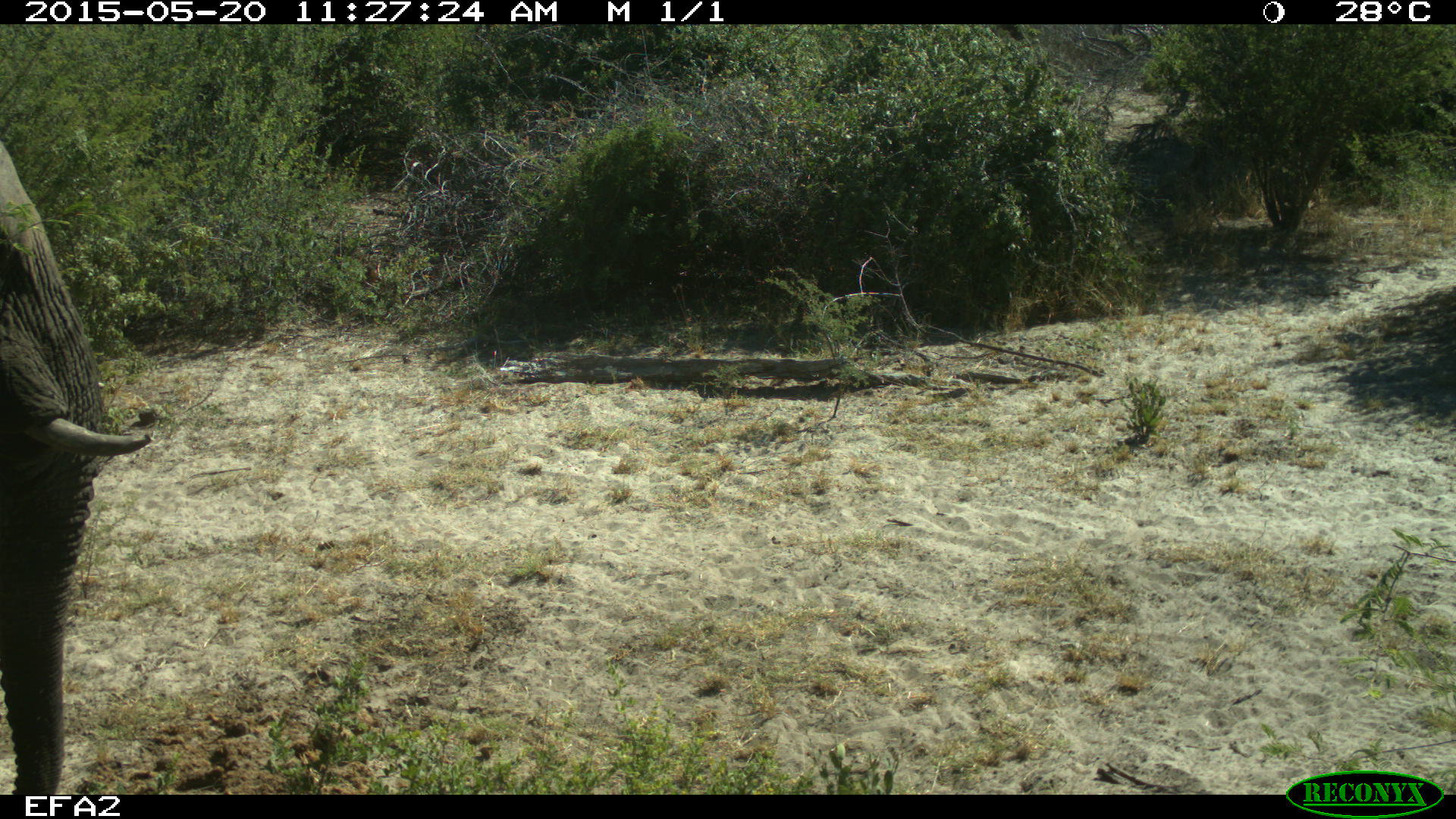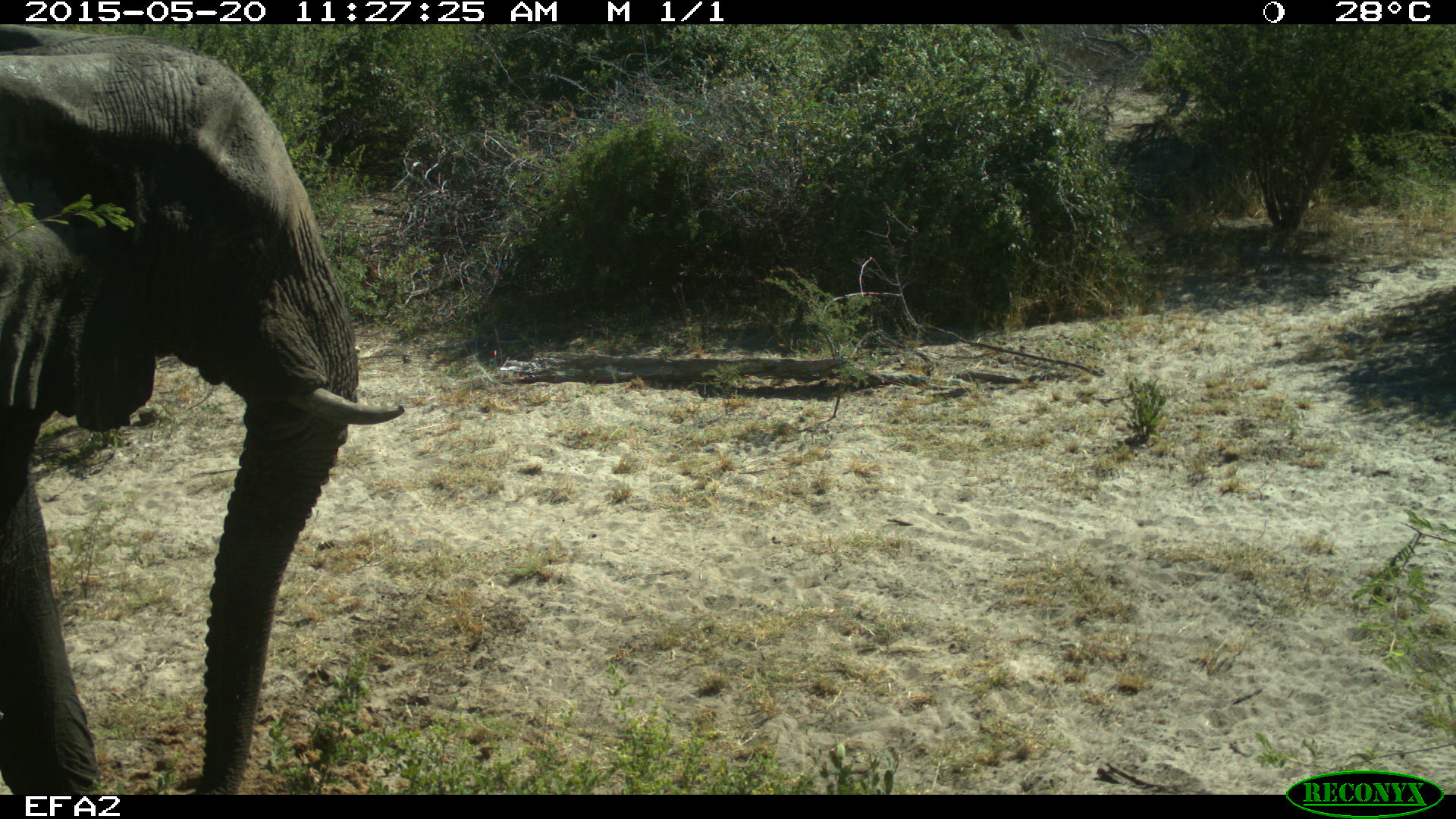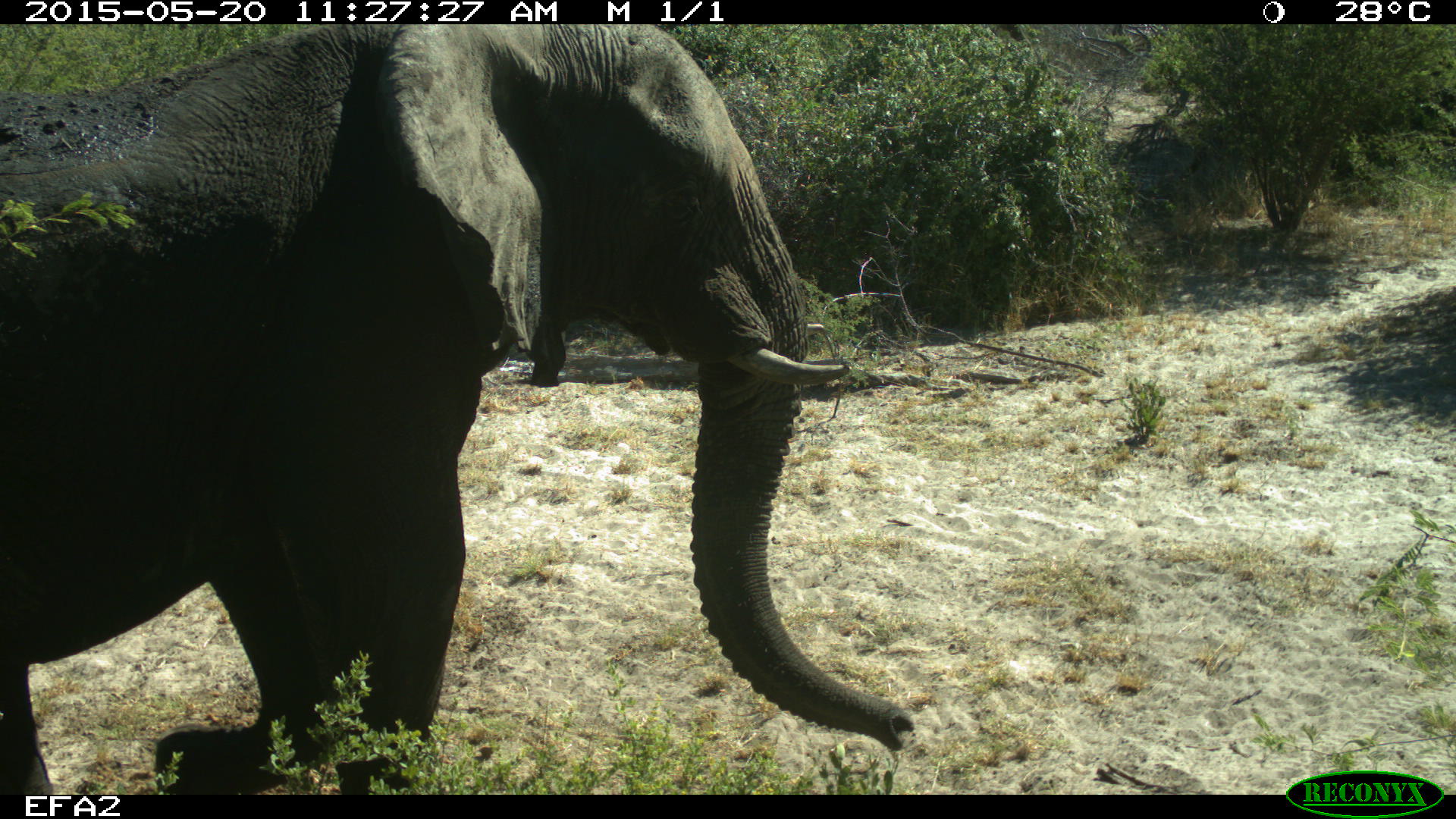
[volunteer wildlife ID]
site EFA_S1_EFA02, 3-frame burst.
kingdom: Animalia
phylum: Chordata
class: Mammalia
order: Proboscidea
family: Elephantidae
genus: Loxodonta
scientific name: Loxodonta africana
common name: african bush elephant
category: elephant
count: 1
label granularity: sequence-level